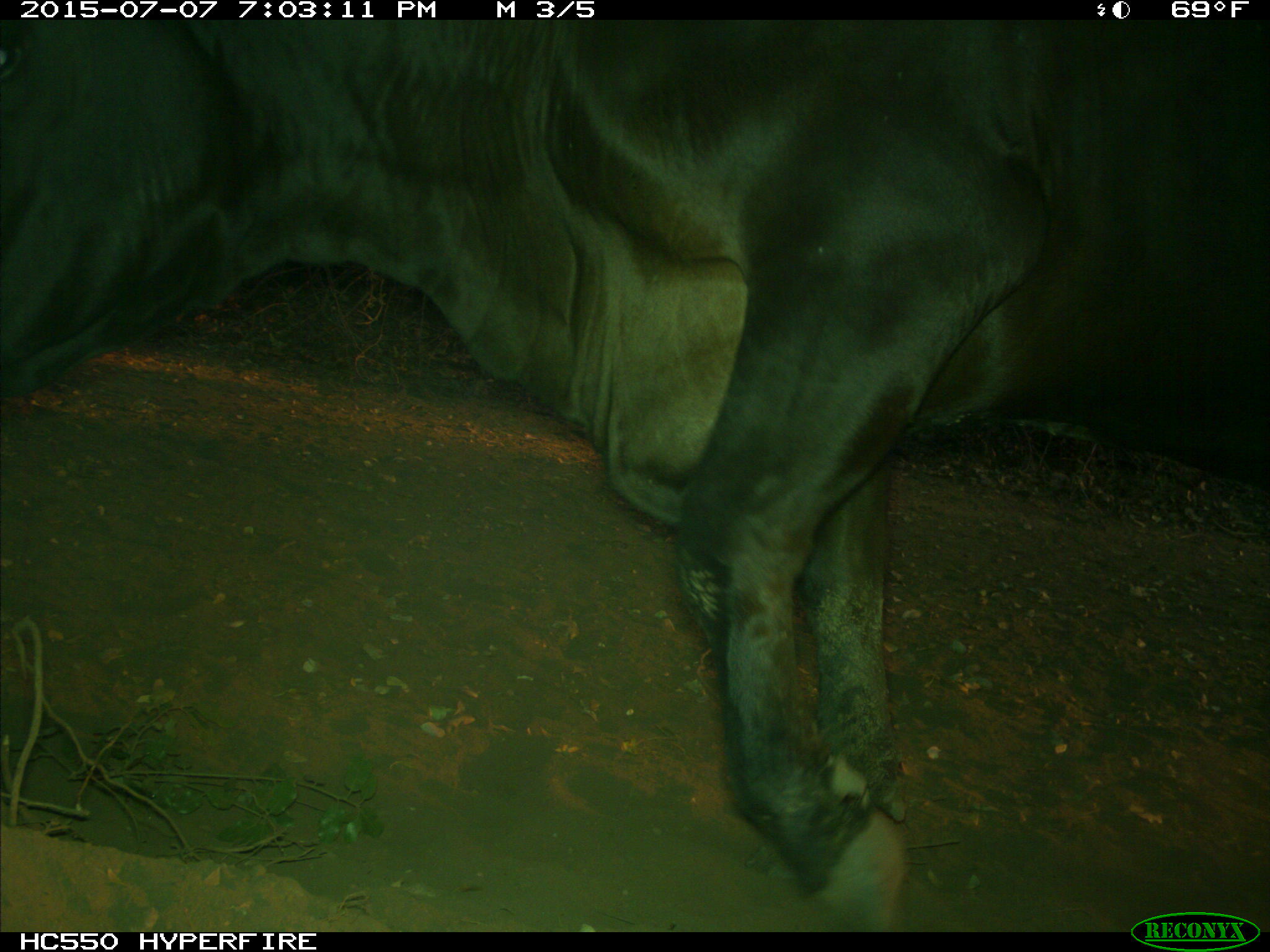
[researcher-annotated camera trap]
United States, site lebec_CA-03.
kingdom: Animalia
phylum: Chordata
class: Mammalia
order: Artiodactyla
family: Bovidae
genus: Bos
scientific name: Bos taurus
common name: domestic cow